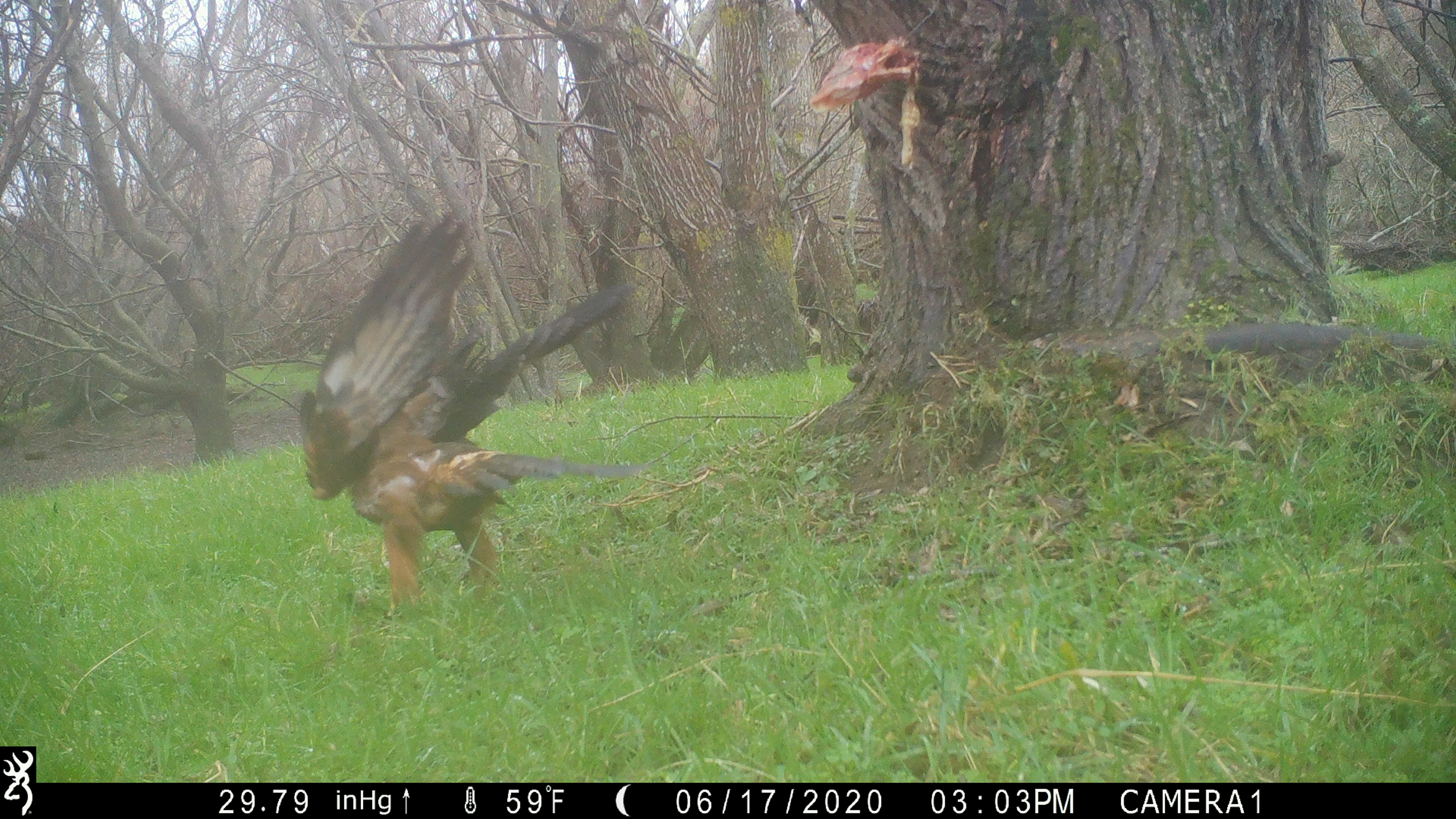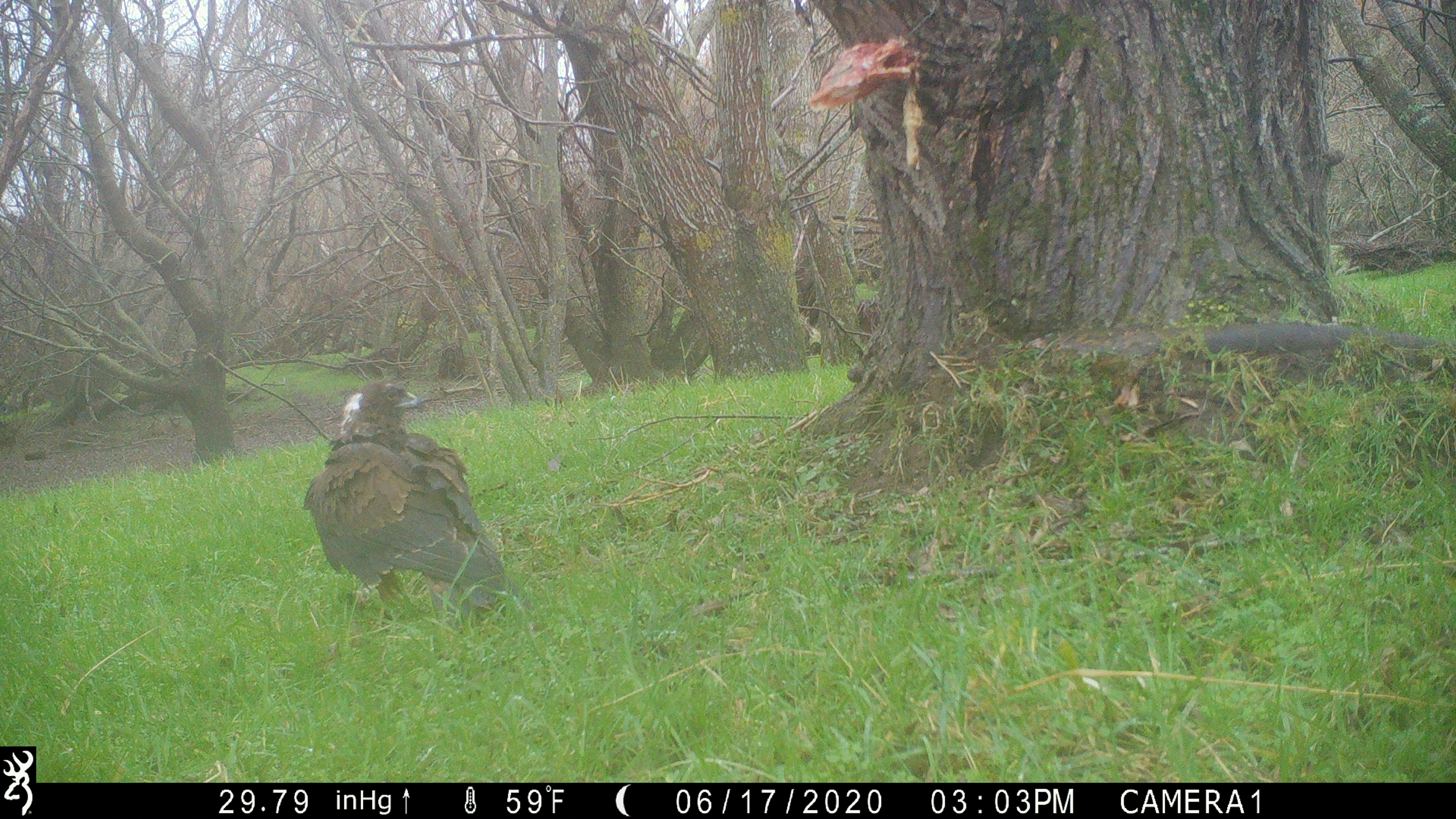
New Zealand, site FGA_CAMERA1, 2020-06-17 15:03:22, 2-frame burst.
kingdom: Animalia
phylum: Chordata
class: Aves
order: Accipitriformes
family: Accipitridae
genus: Circus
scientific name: Circus approximans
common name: swamp harrier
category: harrier